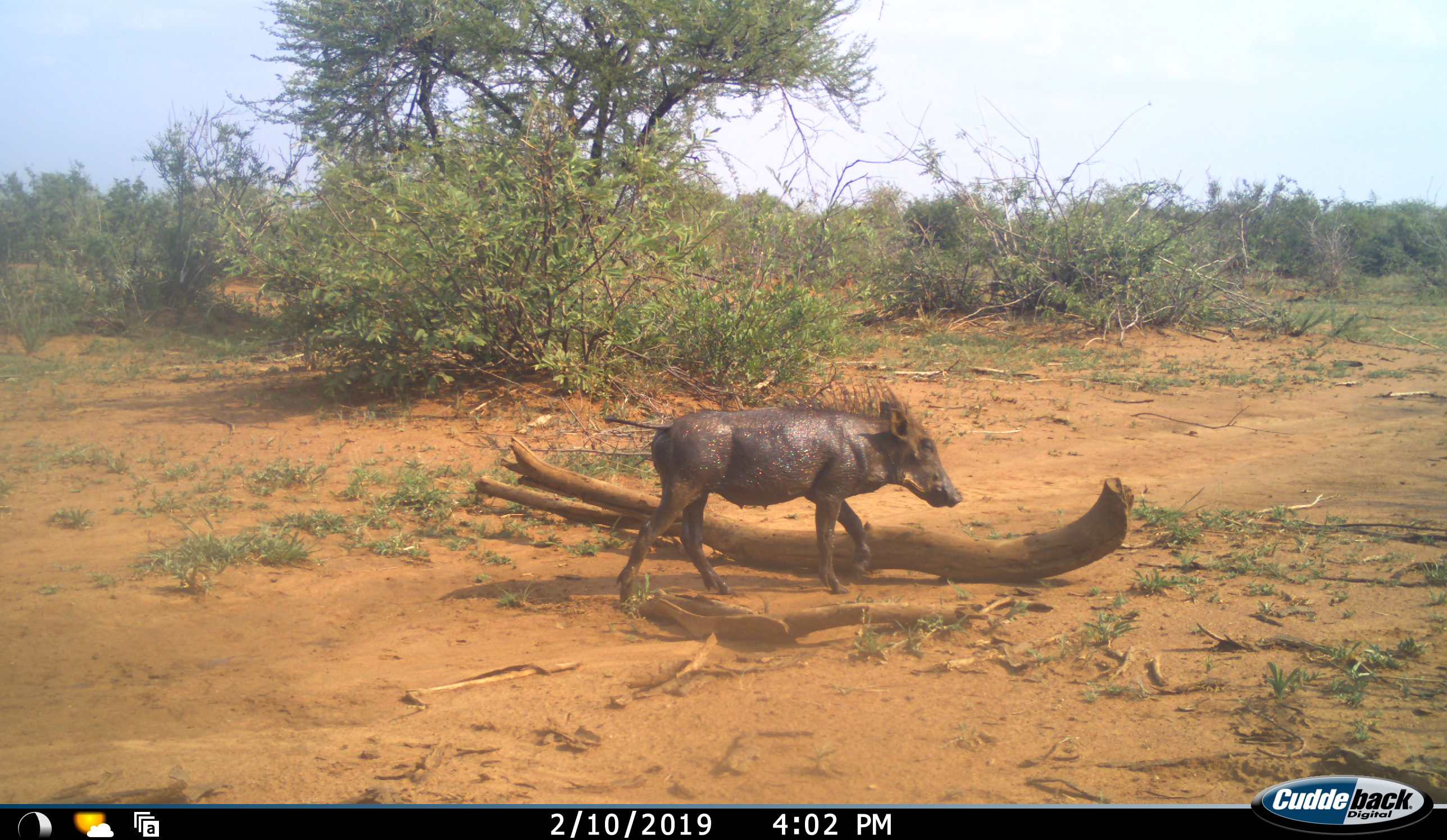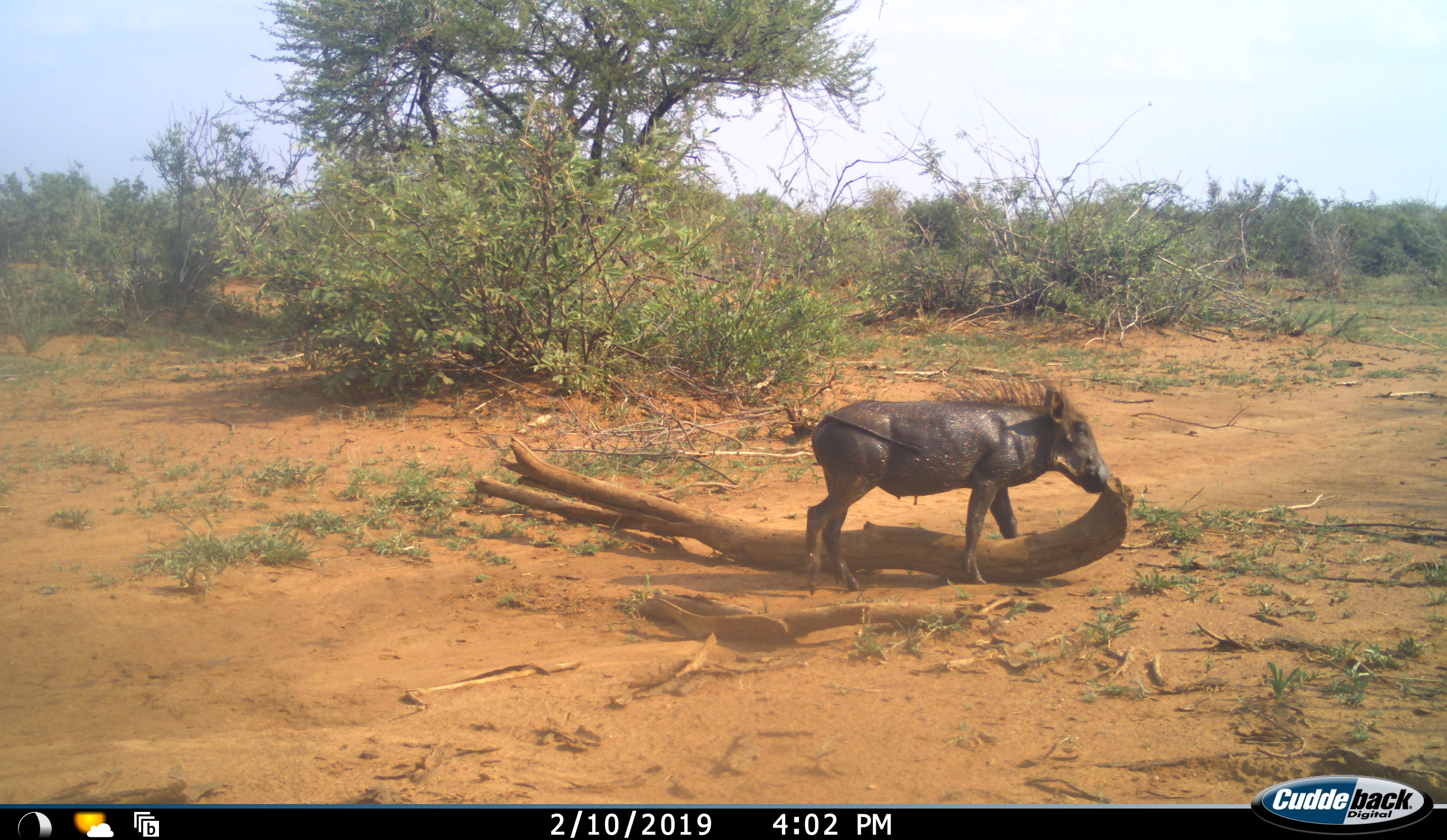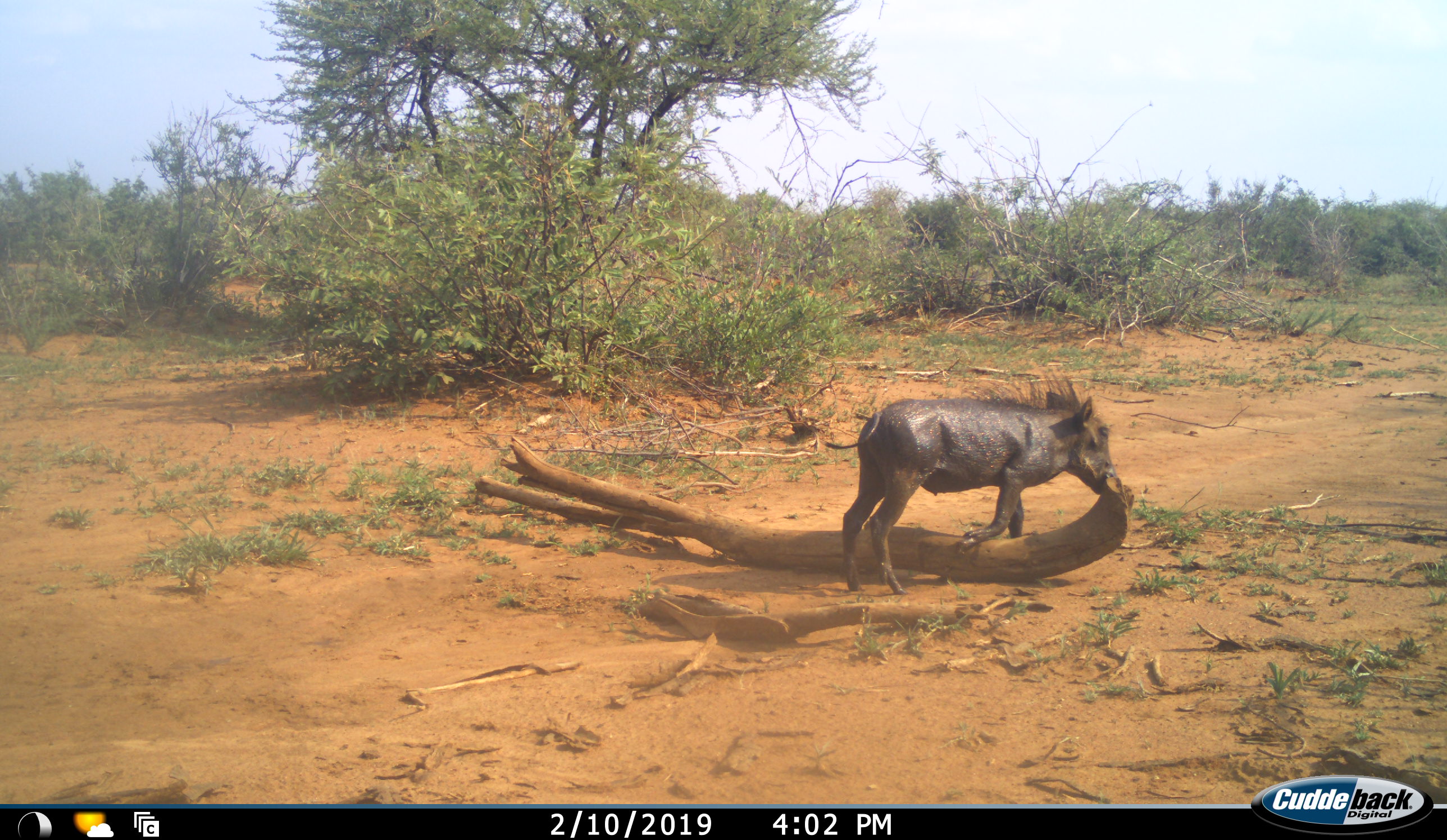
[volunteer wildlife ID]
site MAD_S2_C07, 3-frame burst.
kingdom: Animalia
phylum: Chordata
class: Mammalia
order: Artiodactyla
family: Suidae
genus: Phacochoerus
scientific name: Phacochoerus africanus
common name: warthog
Warthog (Phacochoerus africanus), count 1. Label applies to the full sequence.